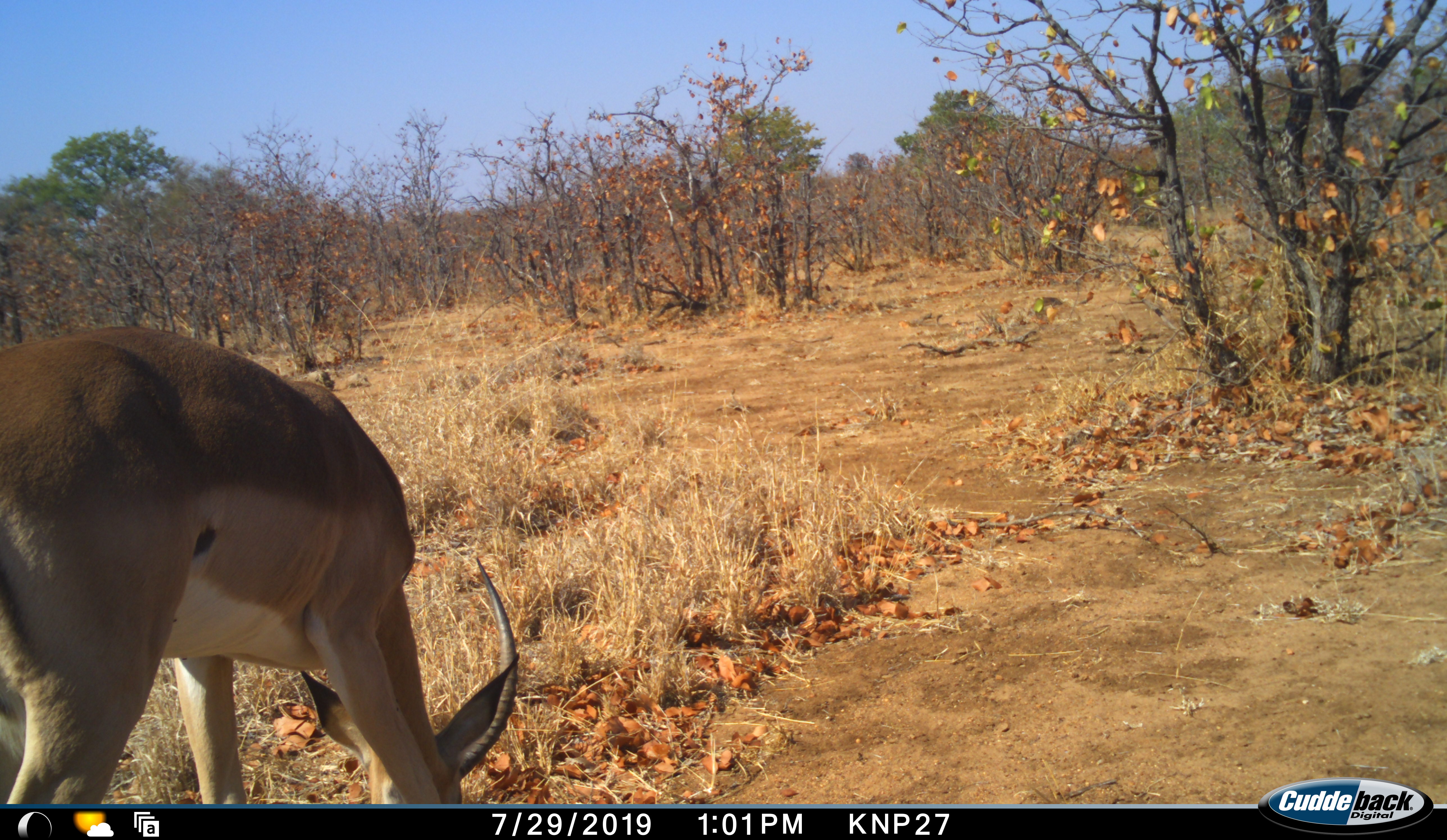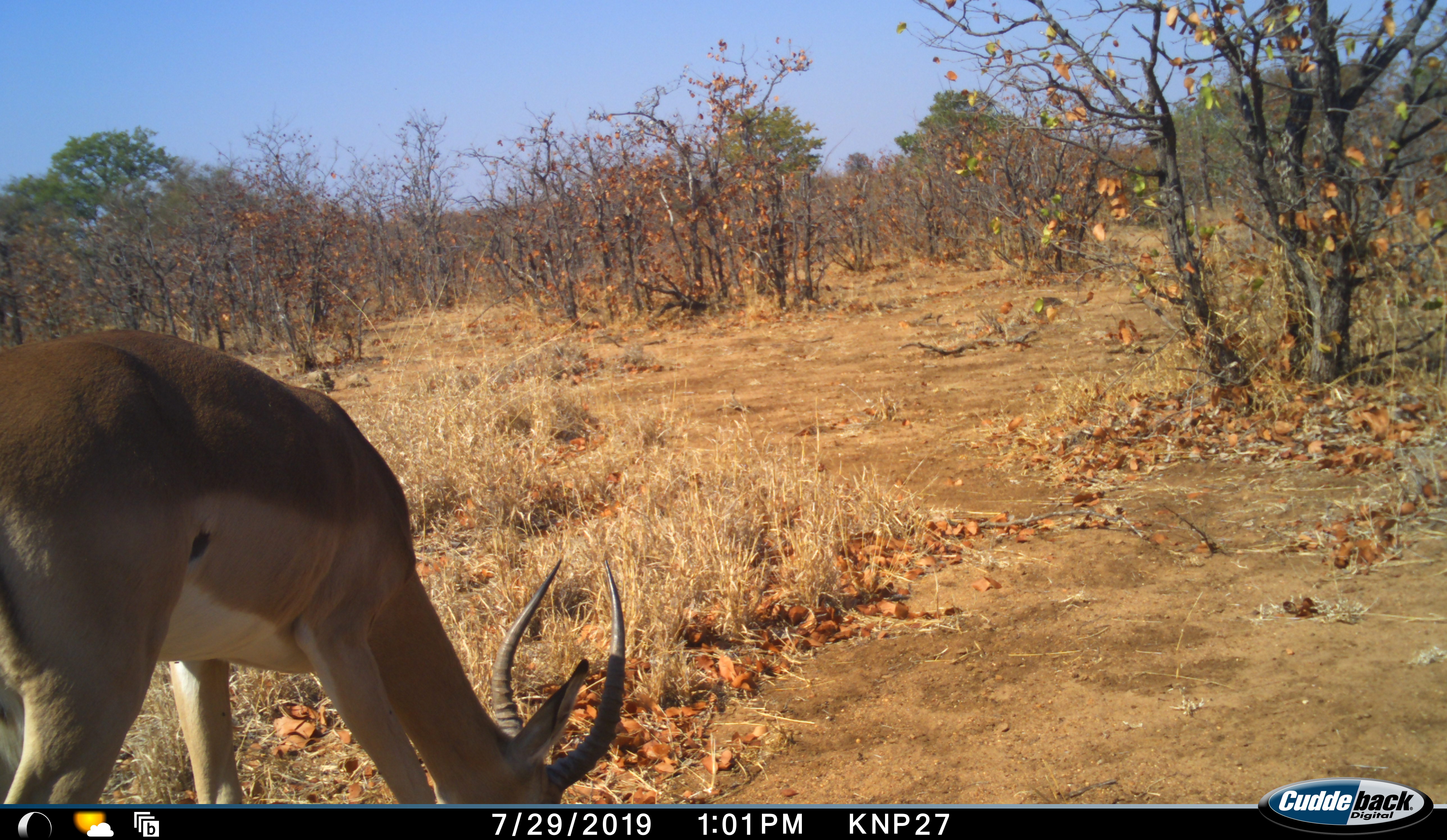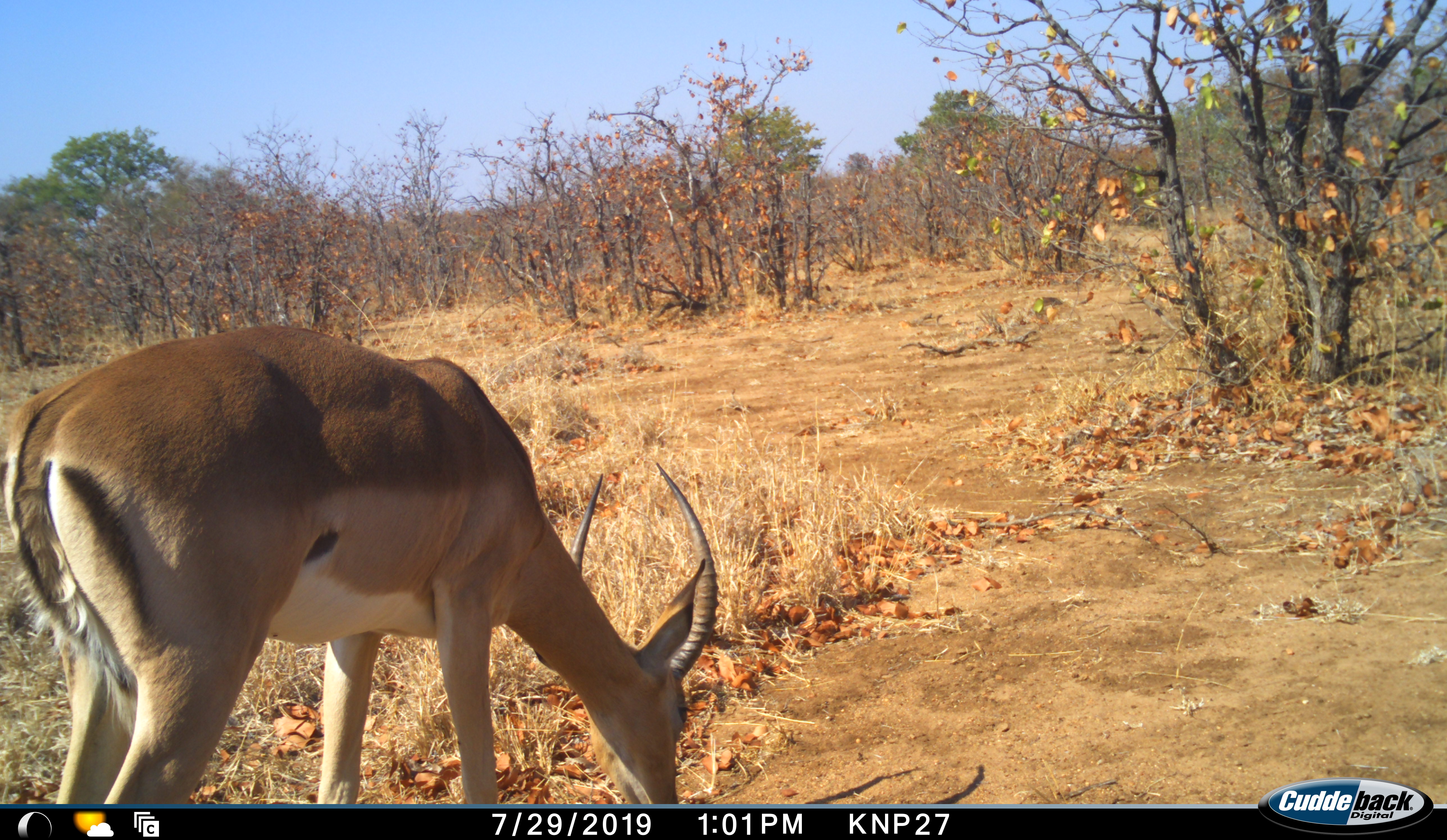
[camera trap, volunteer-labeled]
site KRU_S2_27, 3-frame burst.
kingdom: Animalia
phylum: Chordata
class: Mammalia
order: Artiodactyla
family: Bovidae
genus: Aepyceros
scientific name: Aepyceros melampus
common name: impala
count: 1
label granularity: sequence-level